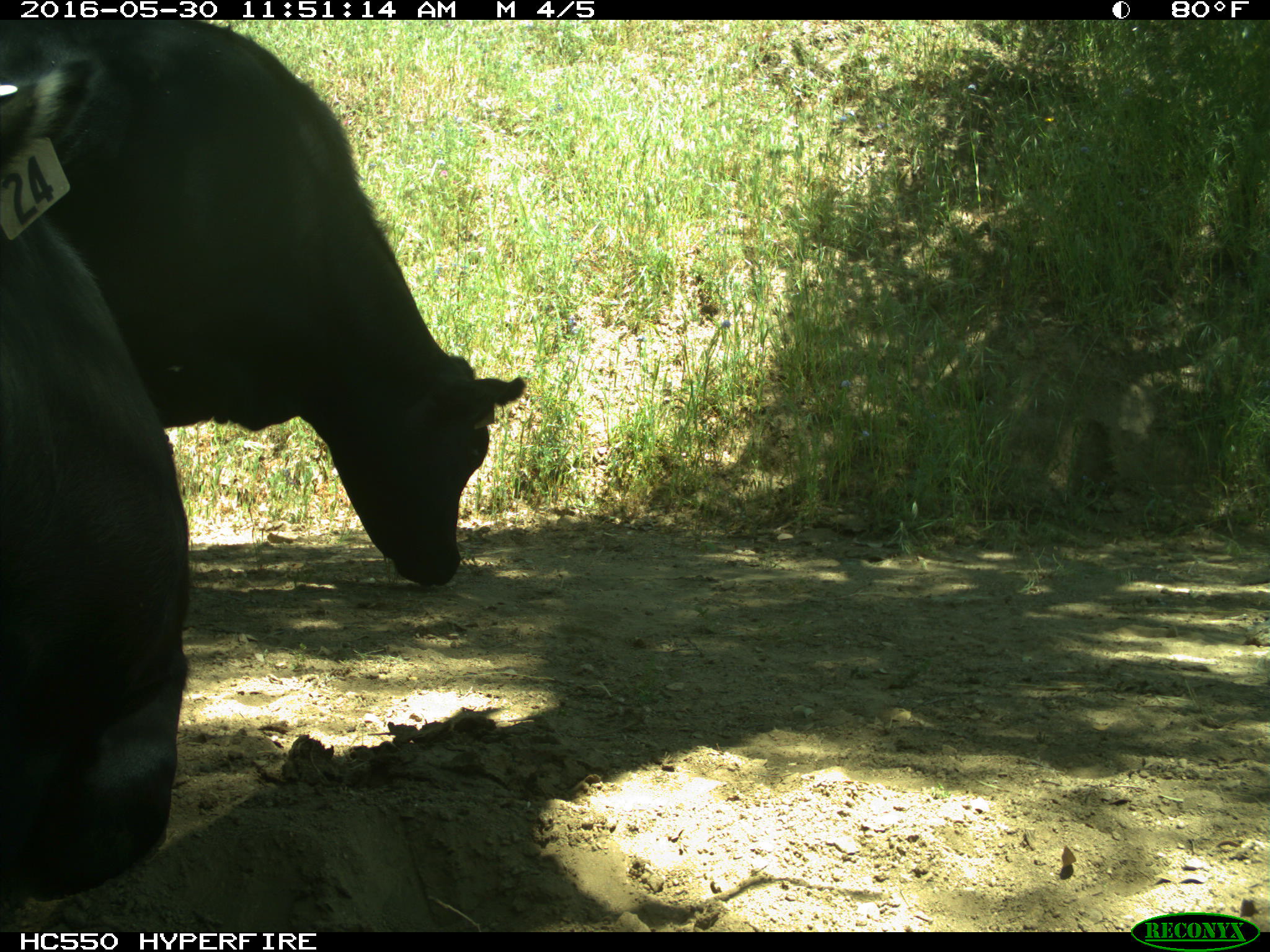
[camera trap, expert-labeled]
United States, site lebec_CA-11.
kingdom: Animalia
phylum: Chordata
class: Mammalia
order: Artiodactyla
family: Bovidae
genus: Bos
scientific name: Bos taurus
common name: domestic cow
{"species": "Bos taurus (domestic cow)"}